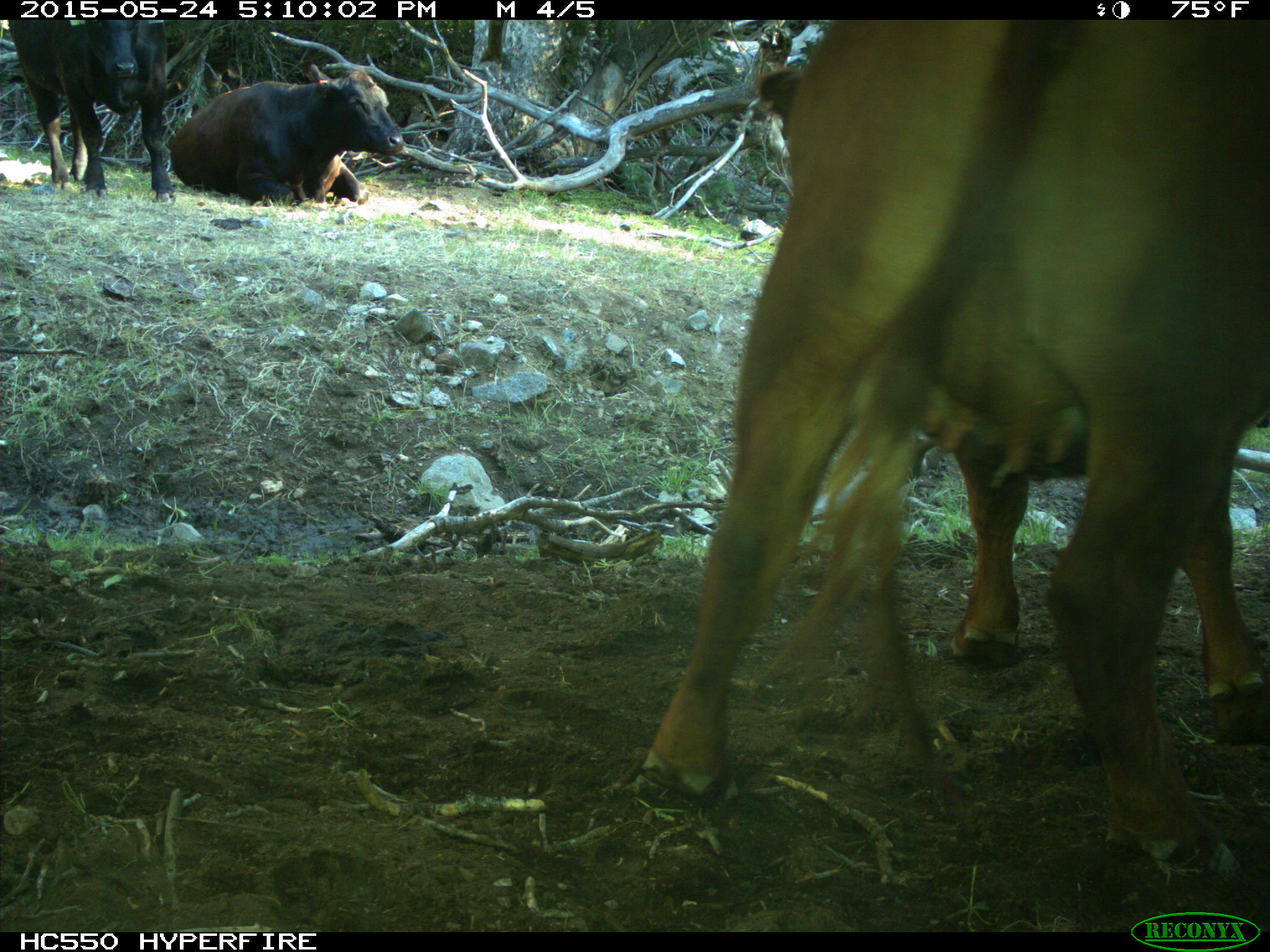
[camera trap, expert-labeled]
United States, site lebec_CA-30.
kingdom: Animalia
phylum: Chordata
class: Mammalia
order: Artiodactyla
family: Bovidae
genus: Bos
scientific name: Bos taurus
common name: domestic cow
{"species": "Bos taurus (domestic cow)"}